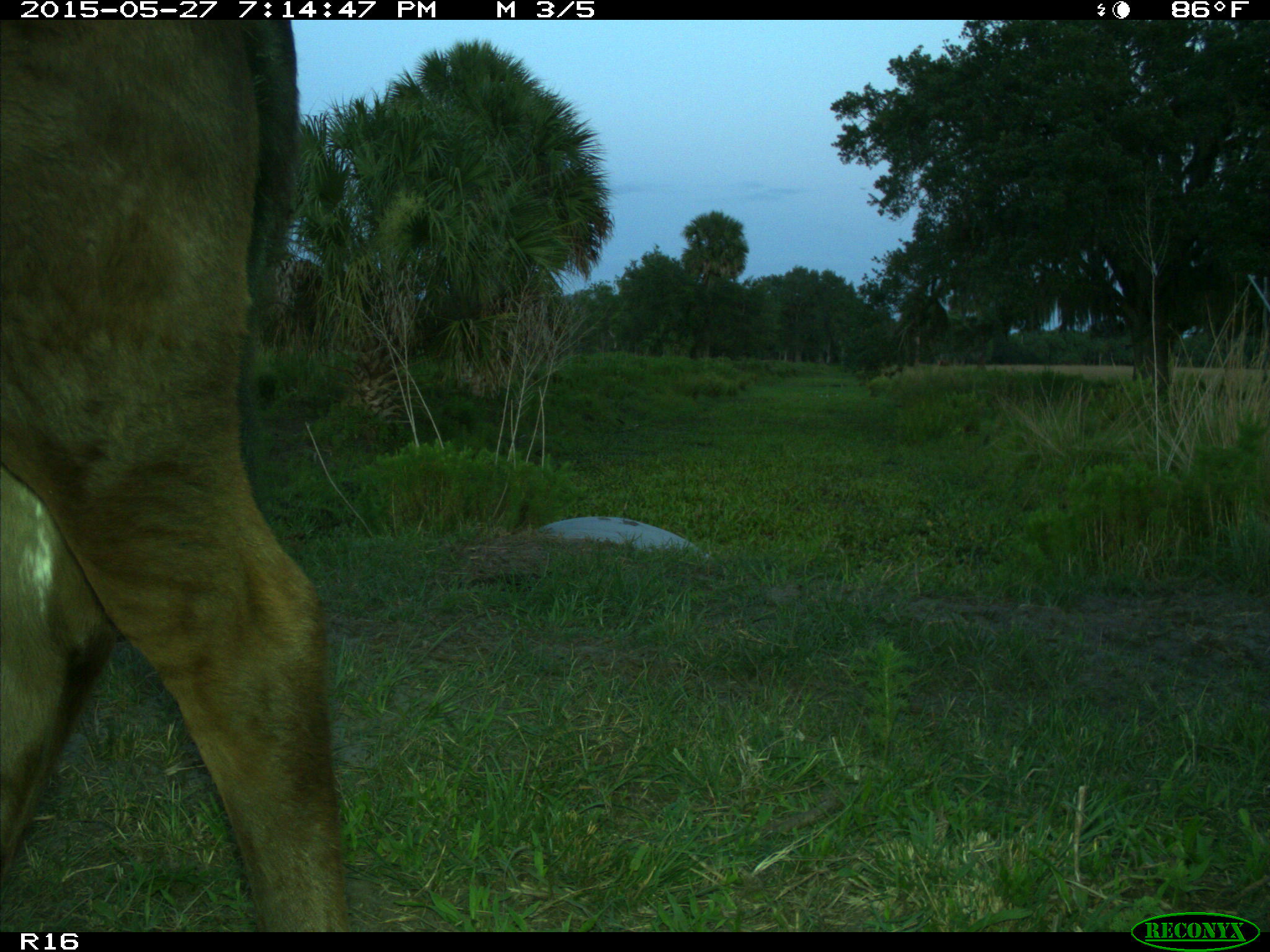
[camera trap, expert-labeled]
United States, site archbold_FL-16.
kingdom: Animalia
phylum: Chordata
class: Mammalia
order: Artiodactyla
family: Bovidae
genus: Bos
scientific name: Bos taurus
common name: domestic cow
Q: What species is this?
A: Bos taurus (domestic cow).